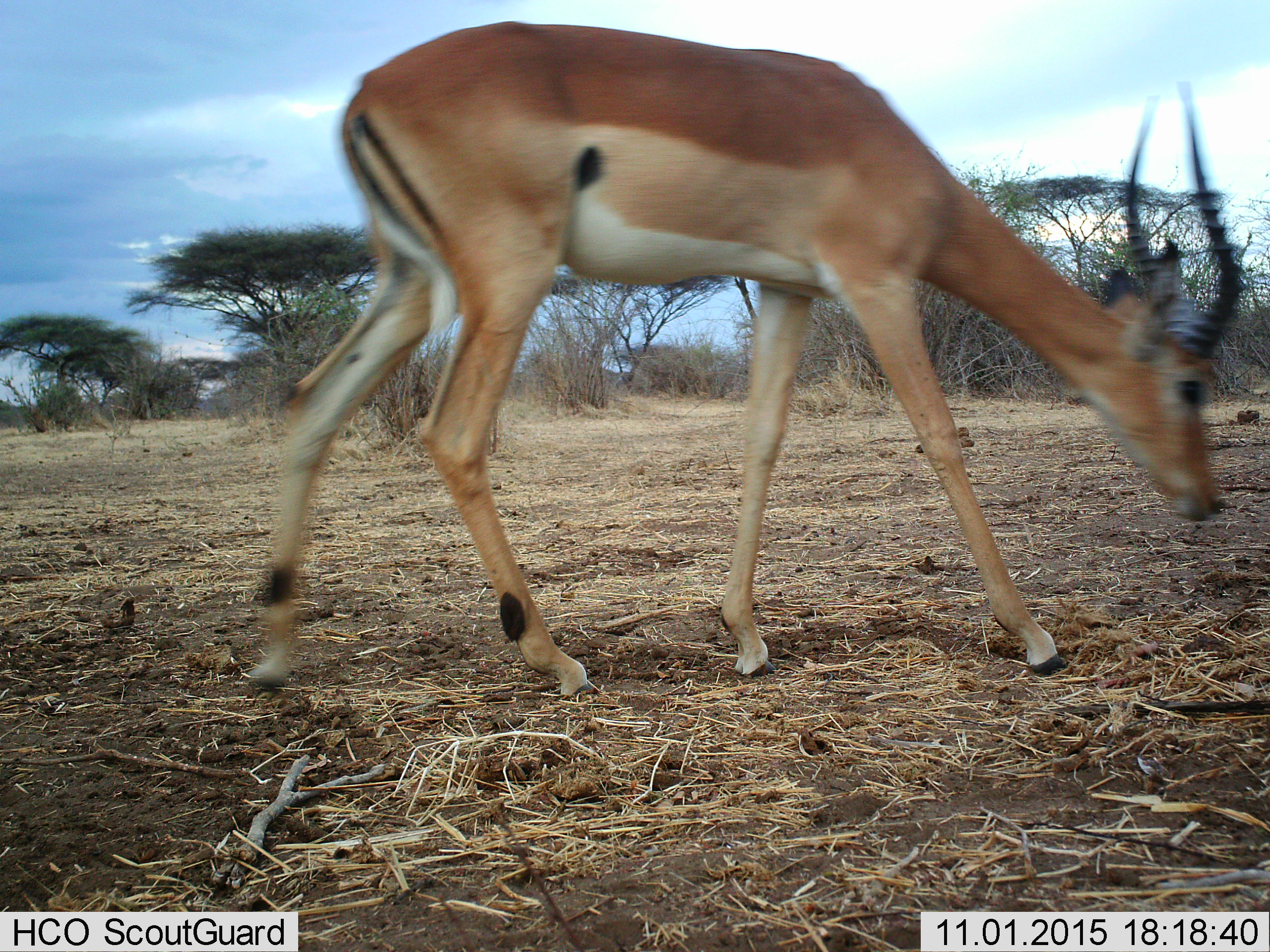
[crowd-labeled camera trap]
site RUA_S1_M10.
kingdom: Animalia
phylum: Chordata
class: Mammalia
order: Artiodactyla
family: Bovidae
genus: Aepyceros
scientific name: Aepyceros melampus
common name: impala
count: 1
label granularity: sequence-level